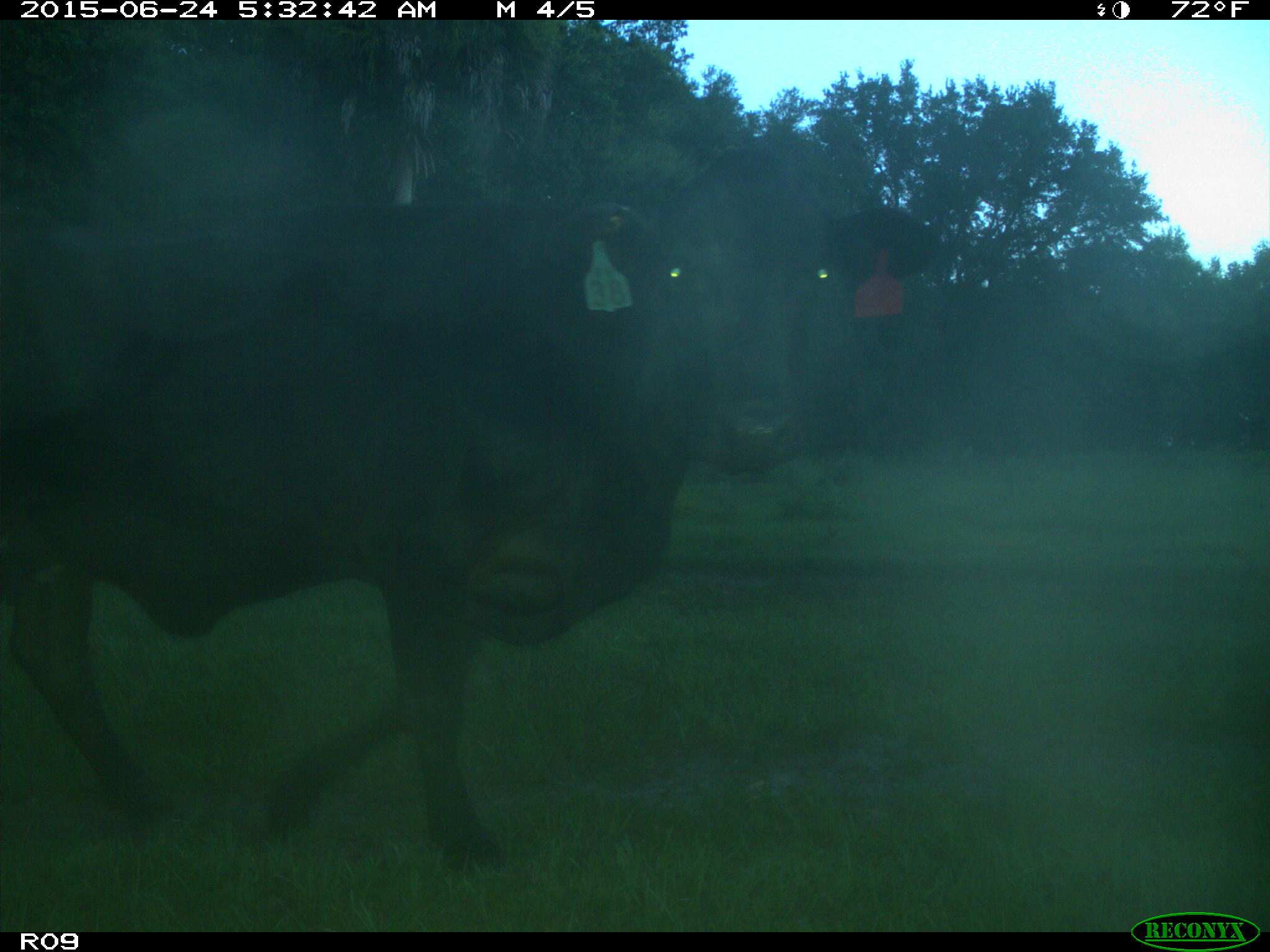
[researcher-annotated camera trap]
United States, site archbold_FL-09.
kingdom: Animalia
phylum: Chordata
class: Mammalia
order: Artiodactyla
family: Bovidae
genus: Bos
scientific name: Bos taurus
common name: domestic cow